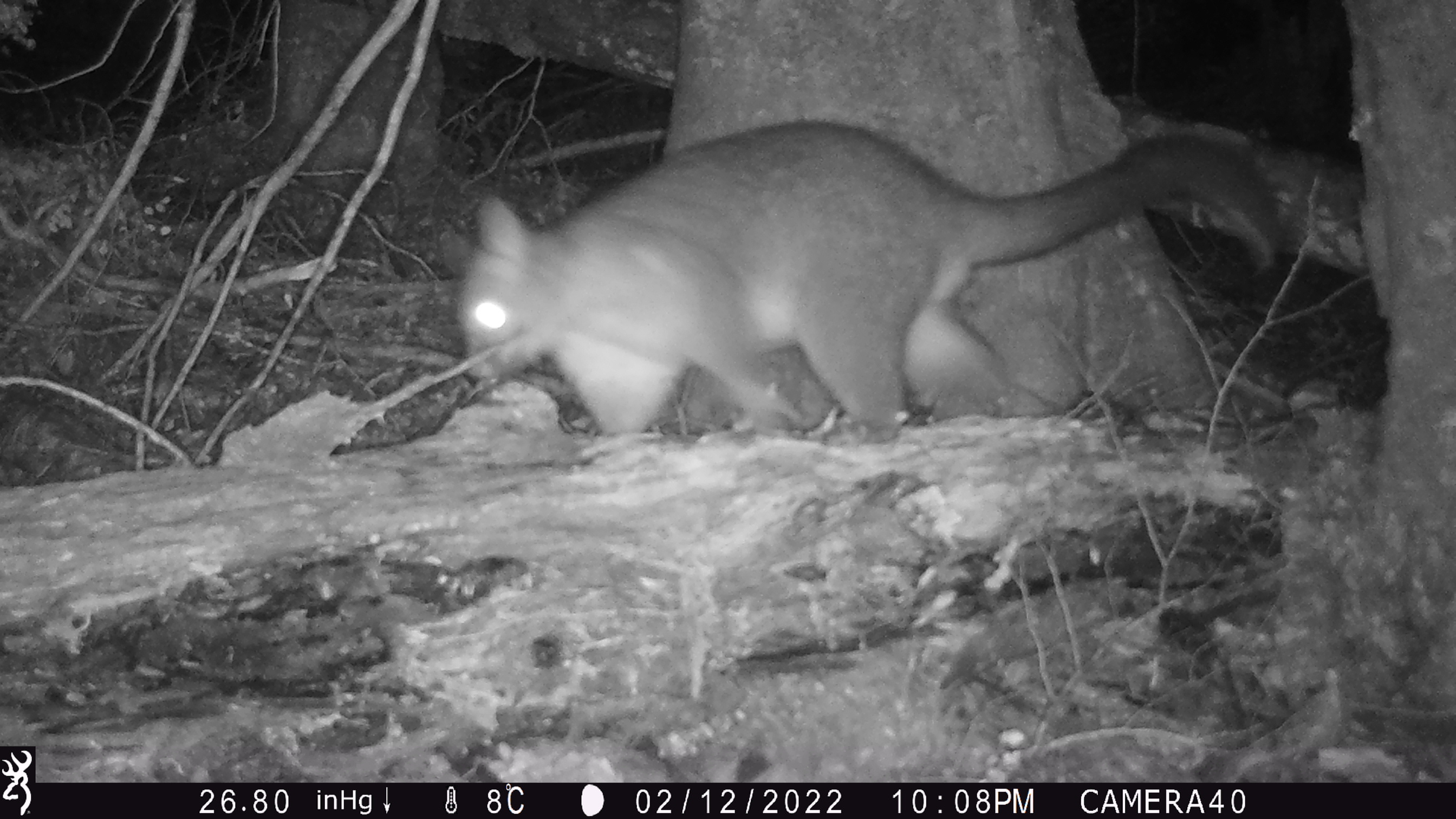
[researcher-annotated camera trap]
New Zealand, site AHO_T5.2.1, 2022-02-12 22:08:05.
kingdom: Animalia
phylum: Chordata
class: Mammalia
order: Diprotodontia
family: Phalangeridae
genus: Trichosurus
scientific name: Trichosurus vulpecula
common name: common brushtail possum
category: possum